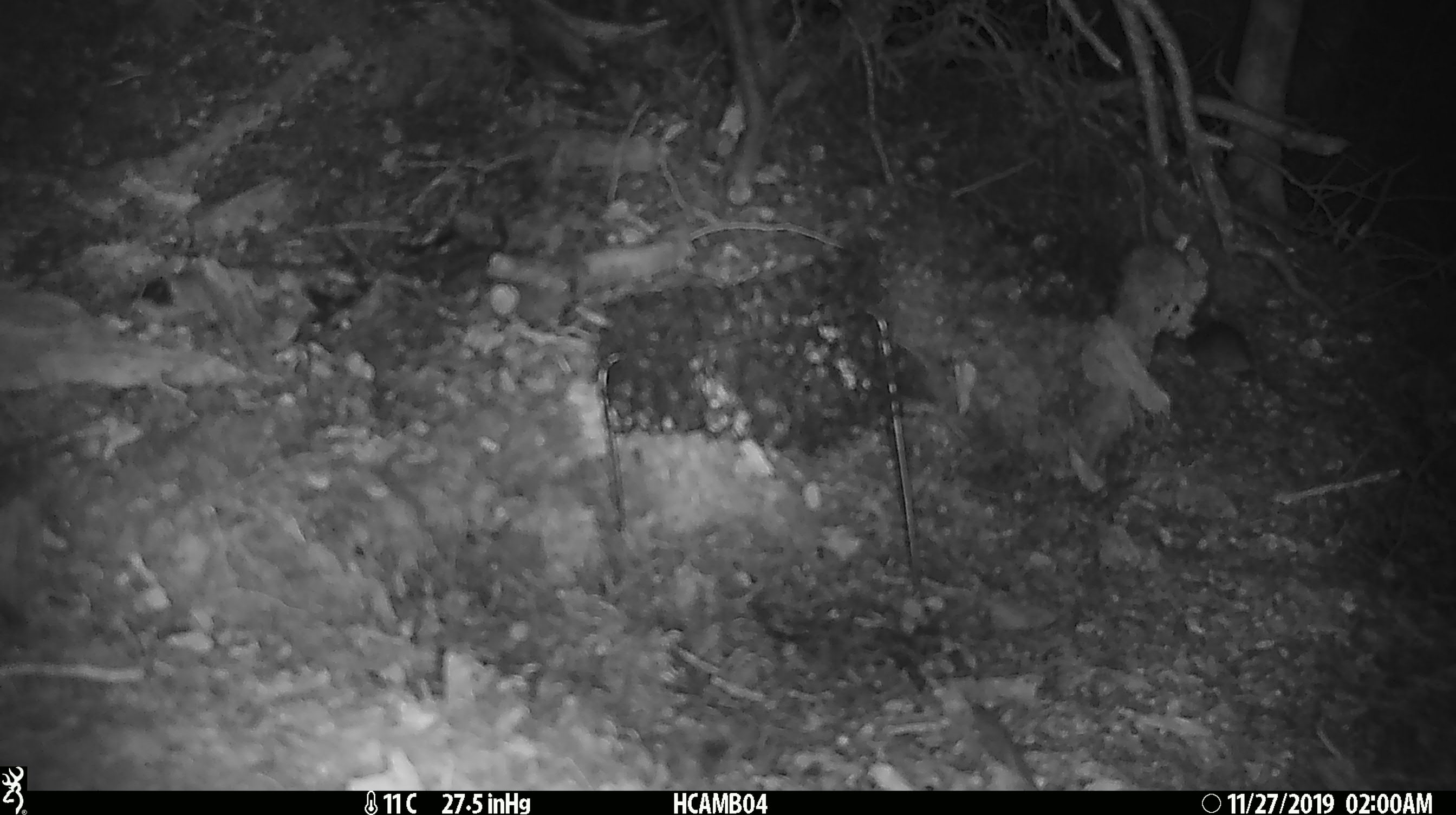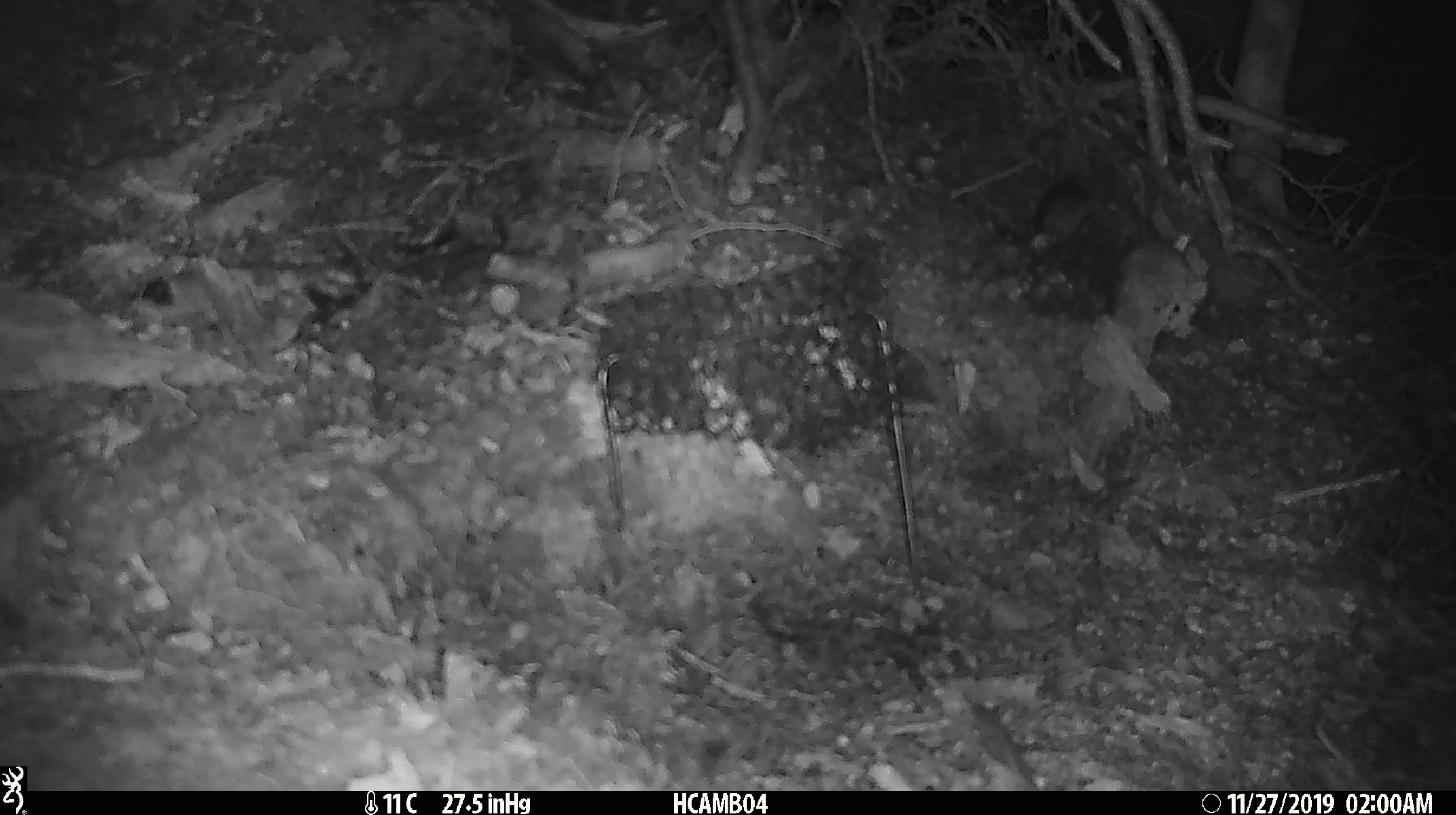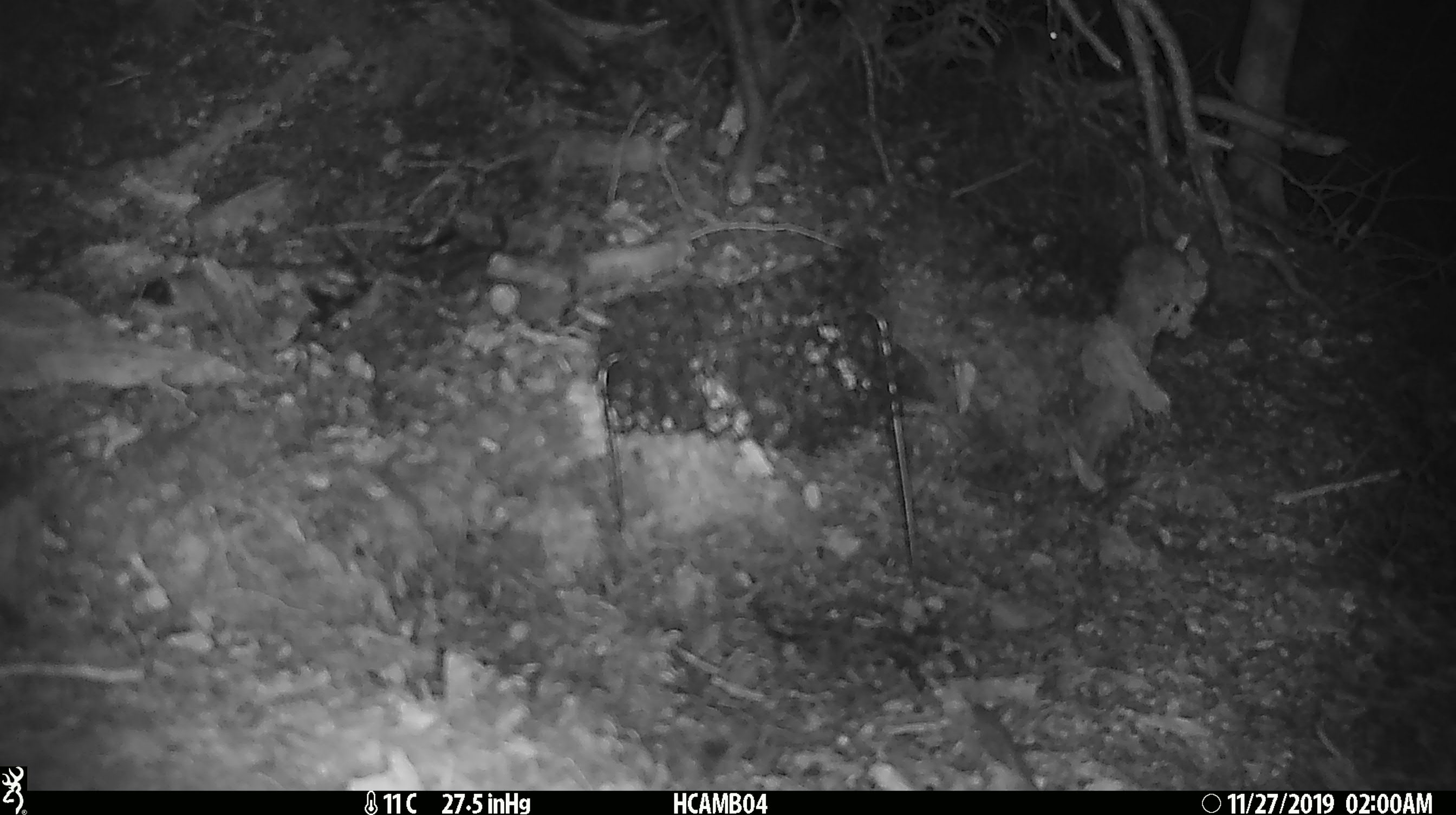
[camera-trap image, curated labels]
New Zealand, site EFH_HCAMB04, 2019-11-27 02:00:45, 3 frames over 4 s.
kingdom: Animalia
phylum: Chordata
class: Mammalia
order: Rodentia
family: Muridae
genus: Mus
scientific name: Mus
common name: mouse